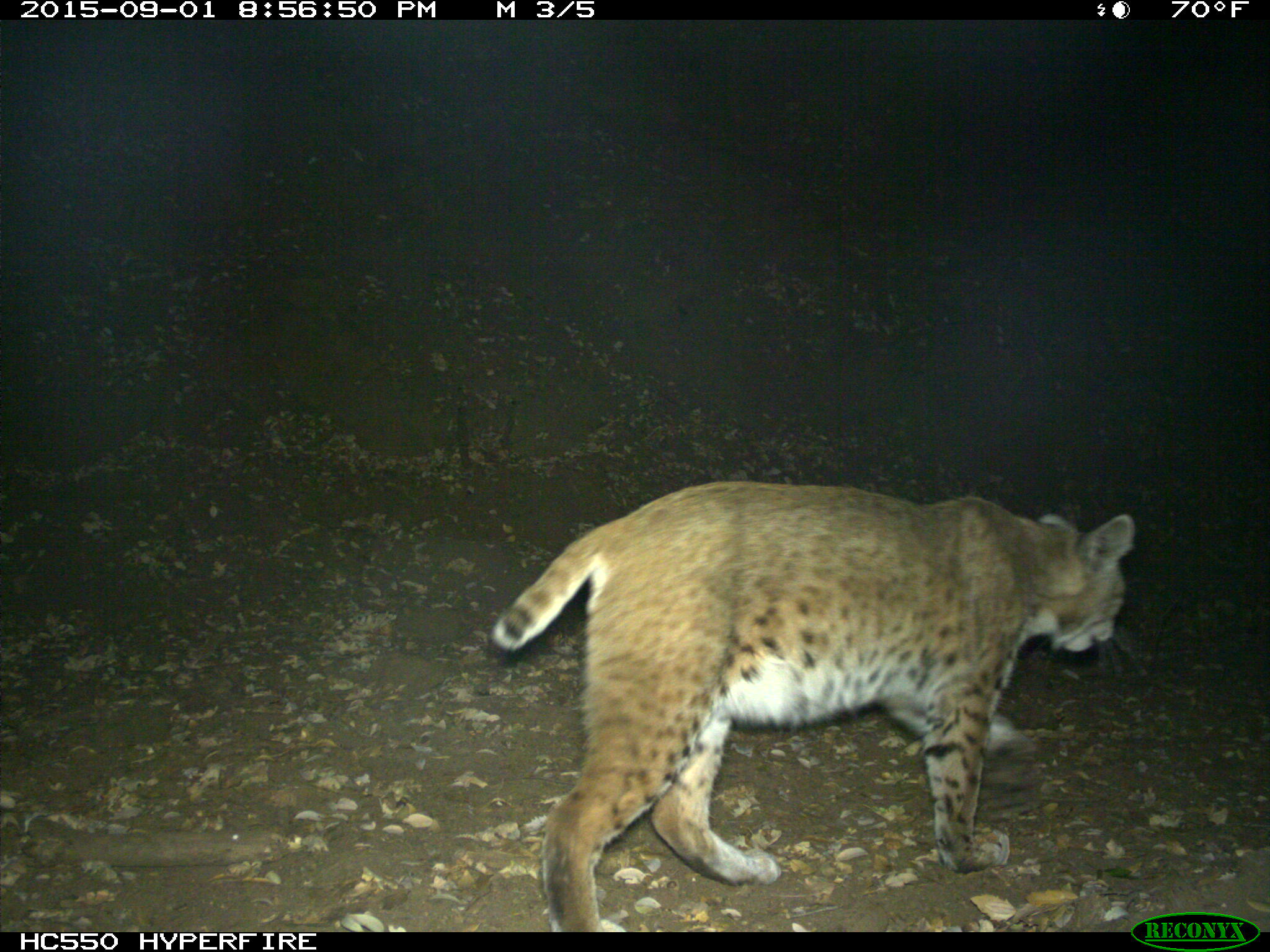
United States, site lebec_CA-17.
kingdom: Animalia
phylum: Chordata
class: Mammalia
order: Carnivora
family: Felidae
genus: Lynx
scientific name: Lynx rufus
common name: bobcat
Lynx rufus (bobcat).